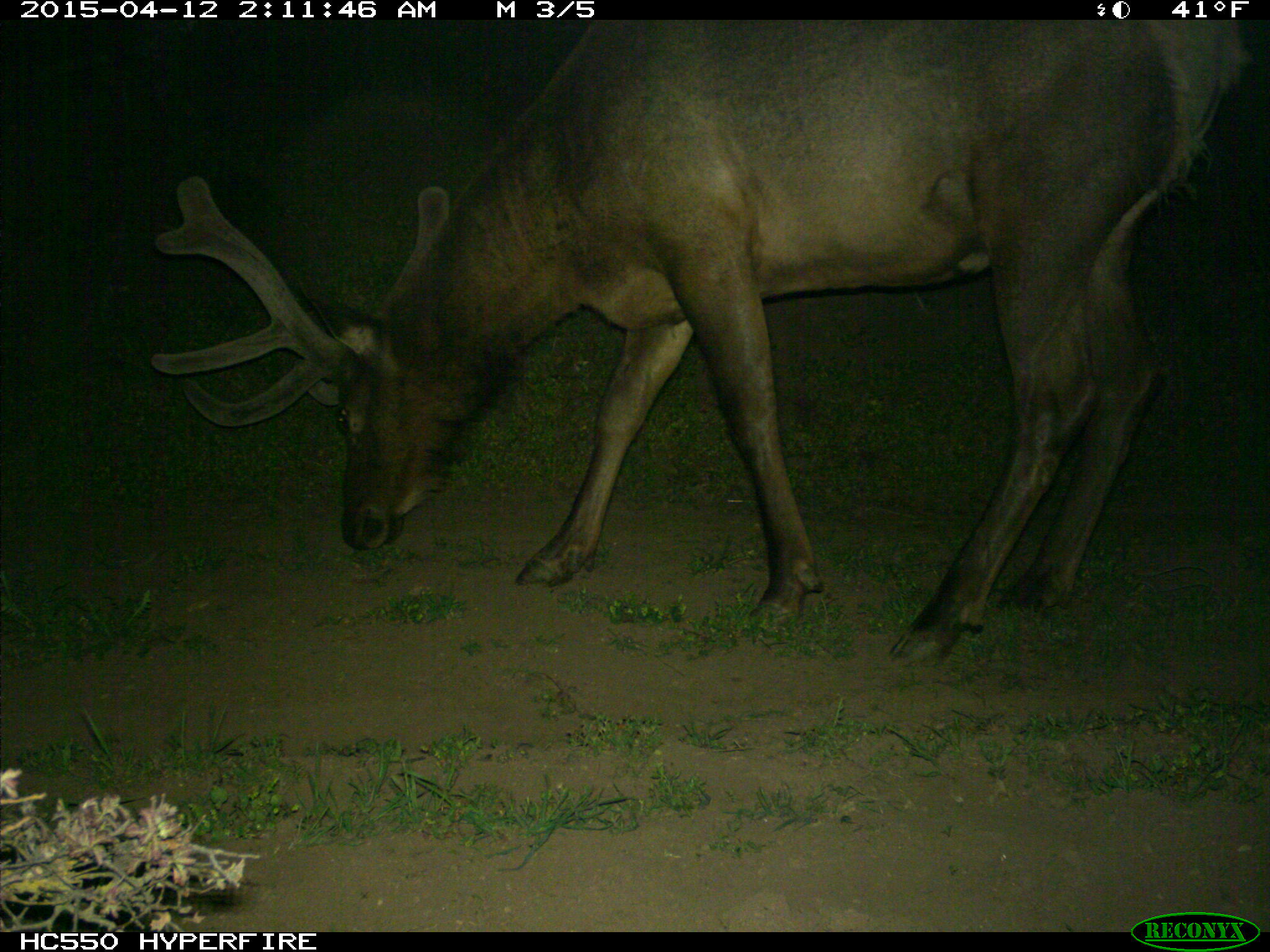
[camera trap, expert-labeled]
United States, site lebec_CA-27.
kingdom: Animalia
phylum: Chordata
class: Mammalia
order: Artiodactyla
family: Cervidae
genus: Cervus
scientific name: Cervus canadensis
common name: elk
Cervus canadensis (elk).